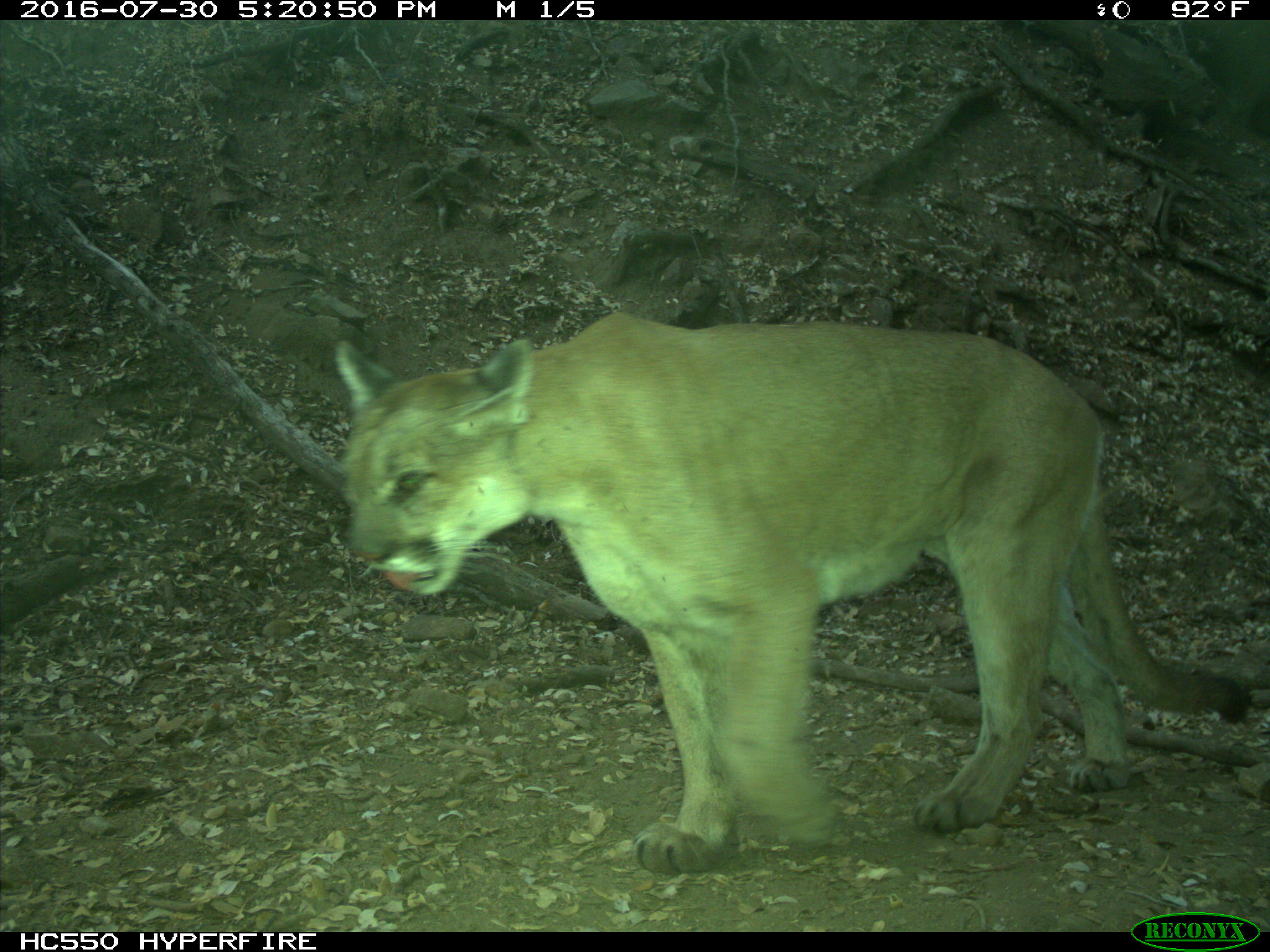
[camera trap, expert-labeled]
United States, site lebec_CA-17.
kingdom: Animalia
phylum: Chordata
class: Mammalia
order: Carnivora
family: Felidae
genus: Puma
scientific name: Puma concolor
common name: mountain lion